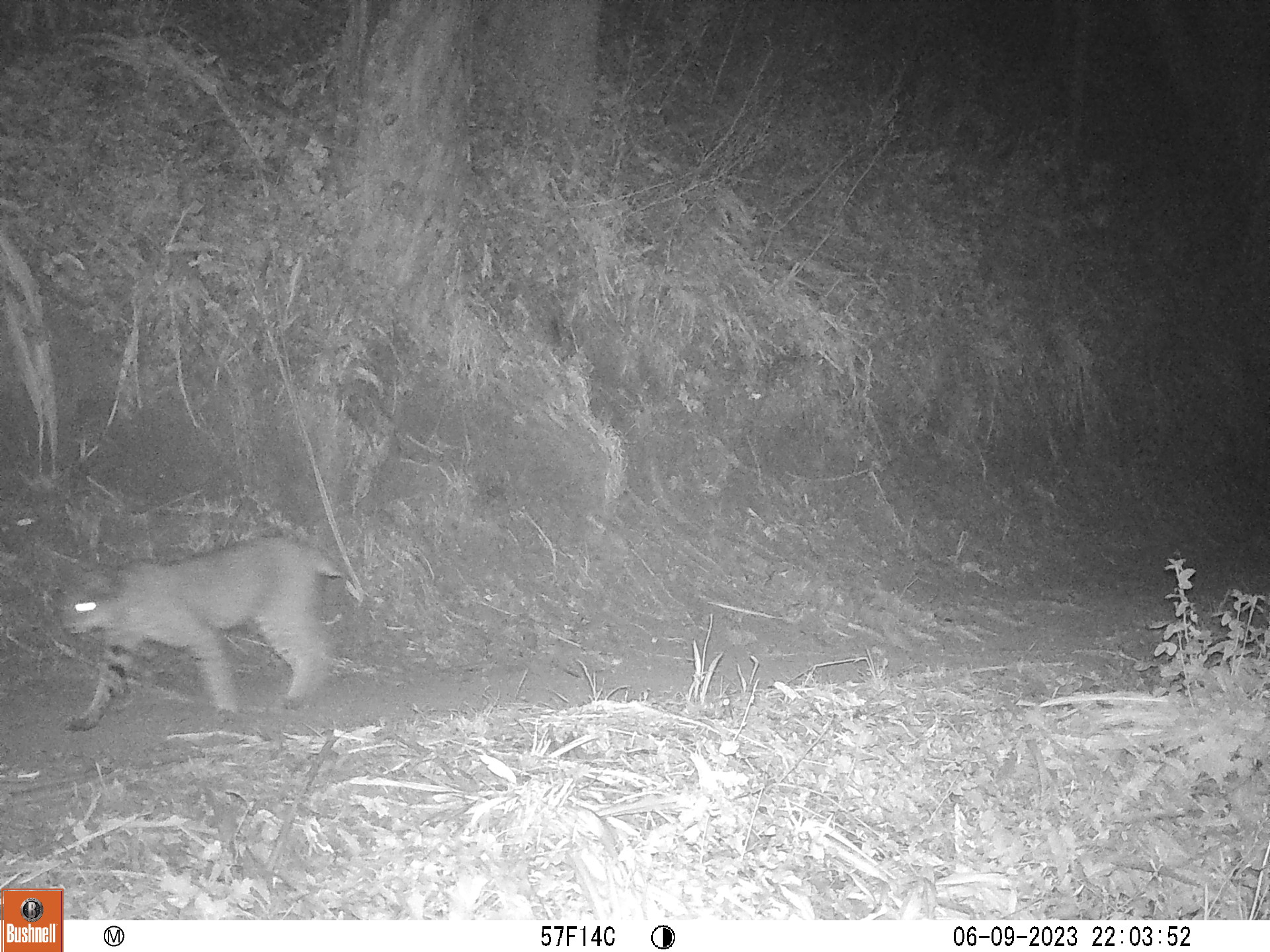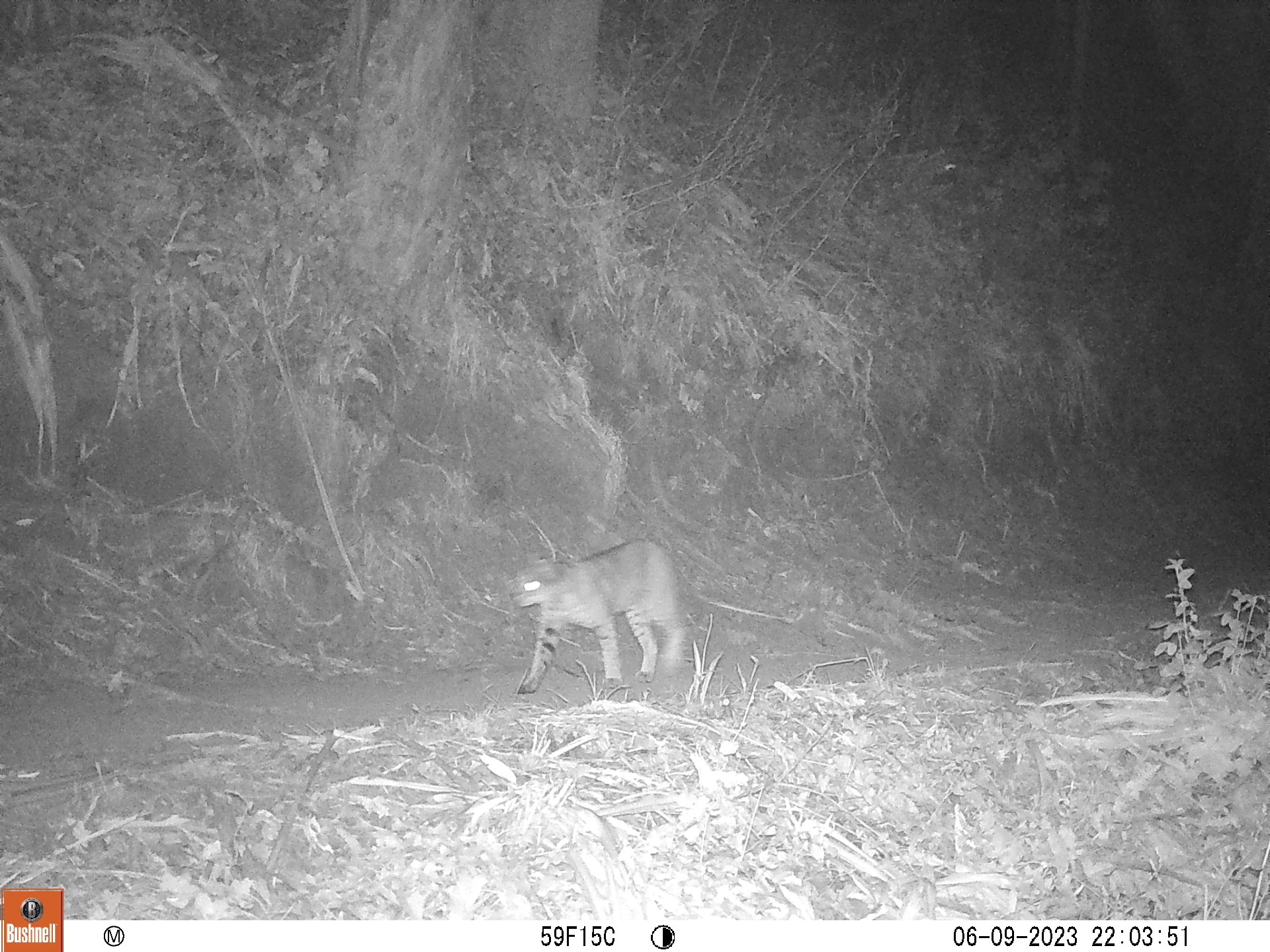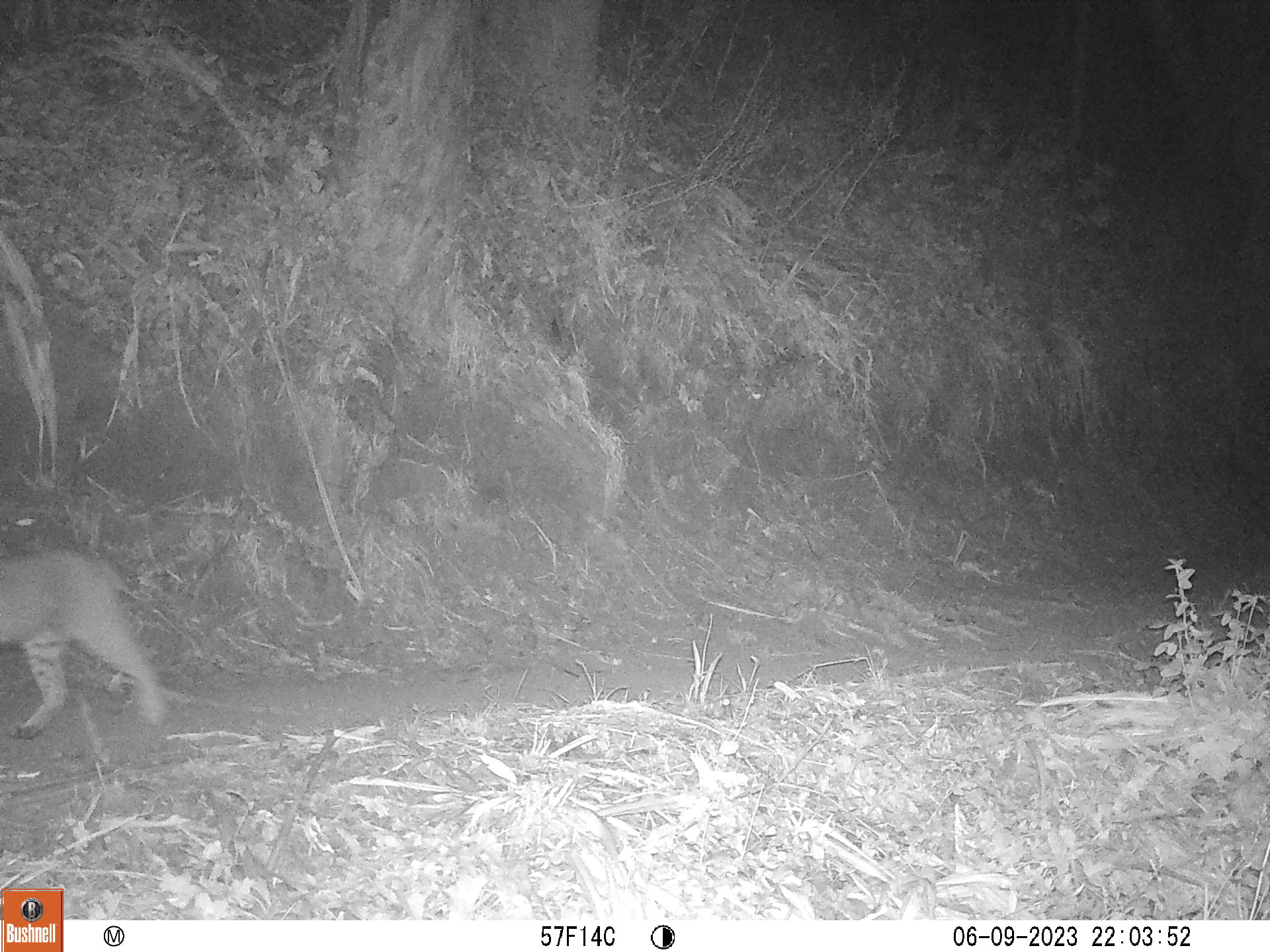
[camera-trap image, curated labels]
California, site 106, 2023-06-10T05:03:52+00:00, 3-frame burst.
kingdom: Animalia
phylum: Chordata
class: Mammalia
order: Carnivora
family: Felidae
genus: Lynx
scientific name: Lynx rufus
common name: bobcat